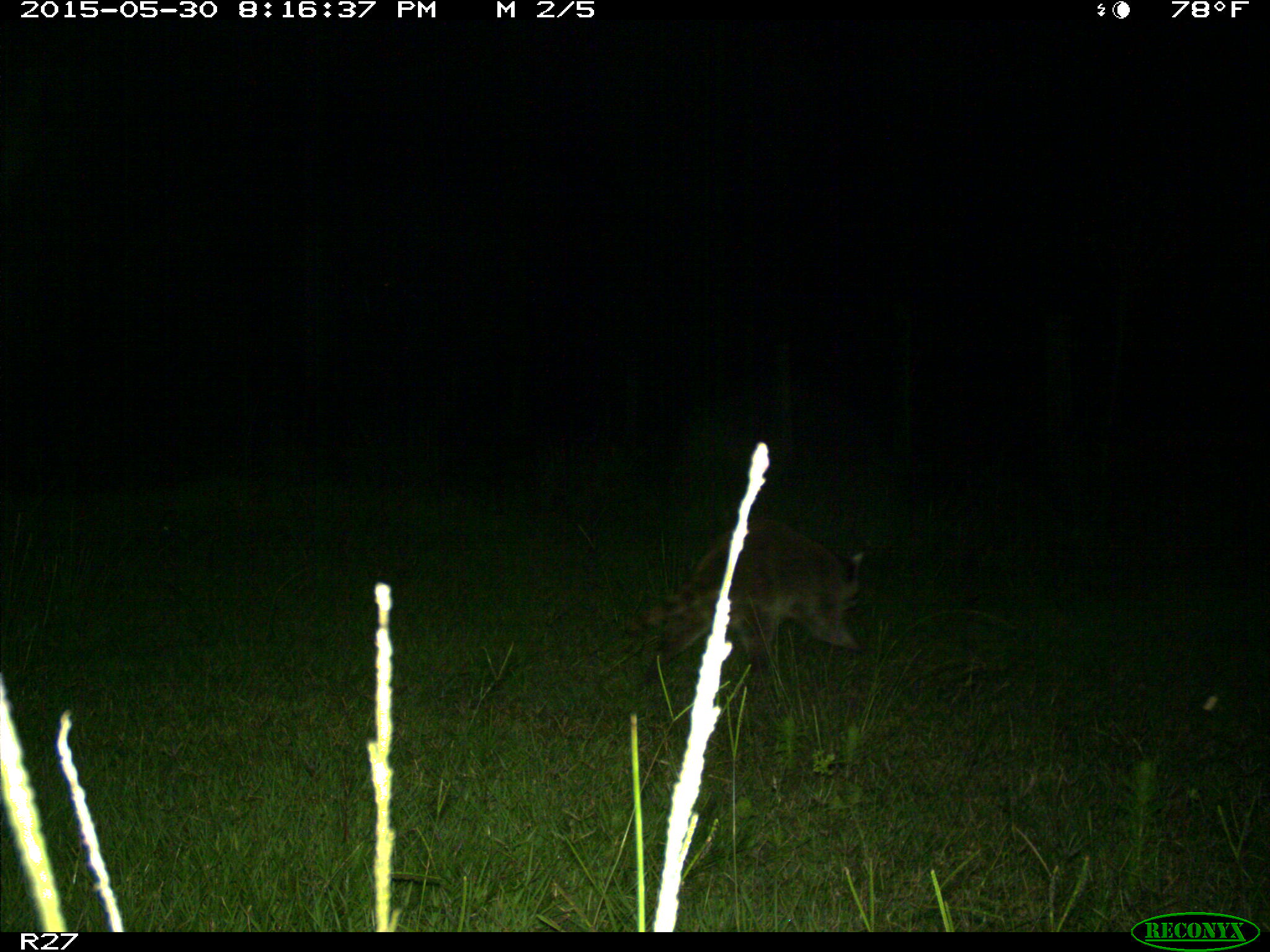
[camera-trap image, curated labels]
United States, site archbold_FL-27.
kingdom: Animalia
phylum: Chordata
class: Mammalia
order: Carnivora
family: Procyonidae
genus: Procyon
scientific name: Procyon lotor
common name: common raccoon